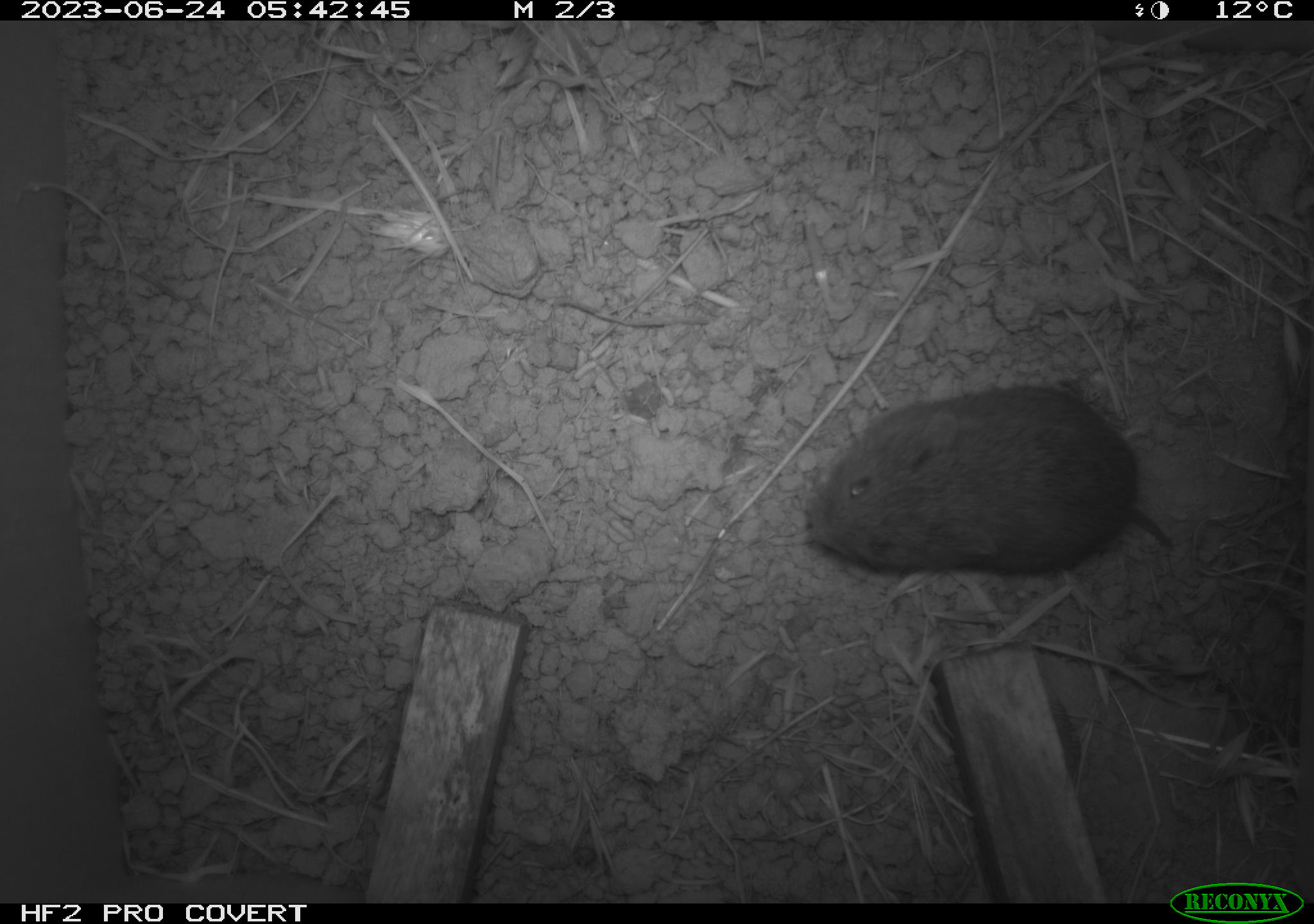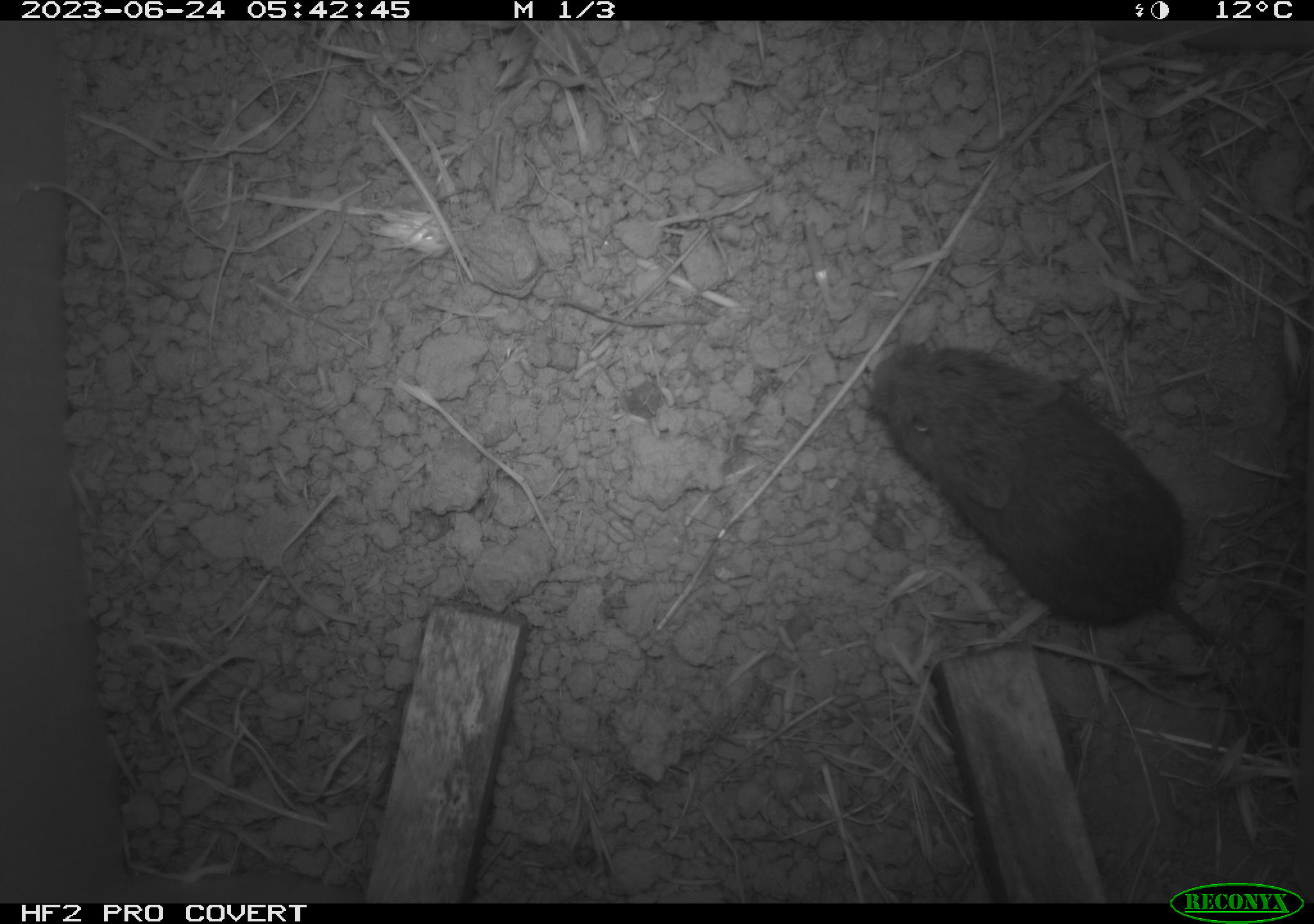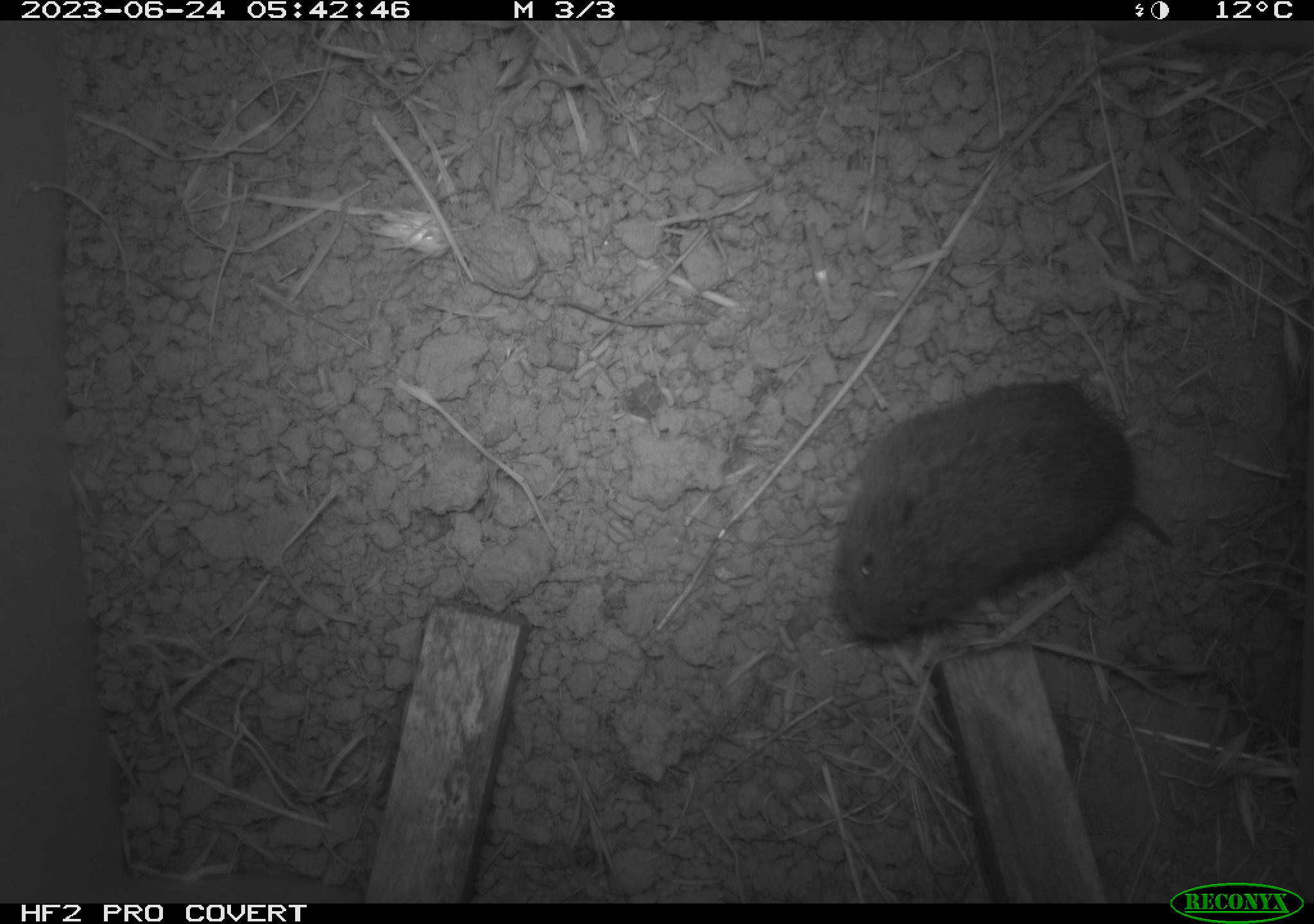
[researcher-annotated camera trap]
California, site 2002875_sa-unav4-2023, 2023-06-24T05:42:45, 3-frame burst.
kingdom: Animalia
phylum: Chordata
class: Mammalia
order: Rodentia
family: Cricetidae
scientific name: Arvicolinae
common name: voles, lemmings, and muskrats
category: arvicolinae subfamily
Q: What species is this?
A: Arvicolinae subfamily (voles, lemmings, and muskrats) (Arvicolinae).